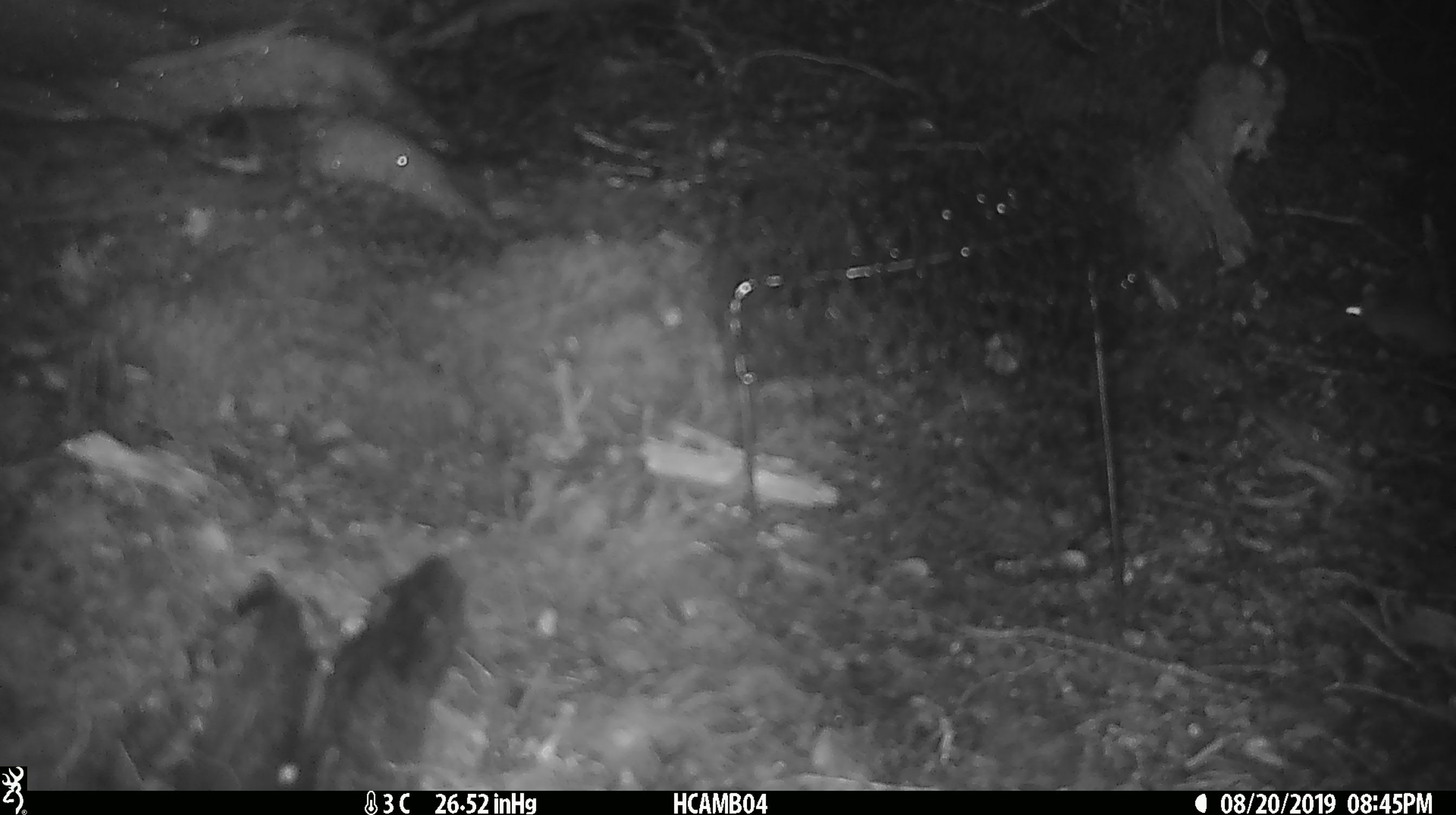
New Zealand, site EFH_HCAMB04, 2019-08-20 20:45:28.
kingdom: Animalia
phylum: Chordata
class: Mammalia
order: Rodentia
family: Muridae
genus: Mus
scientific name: Mus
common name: mouse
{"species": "mouse (Mus)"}